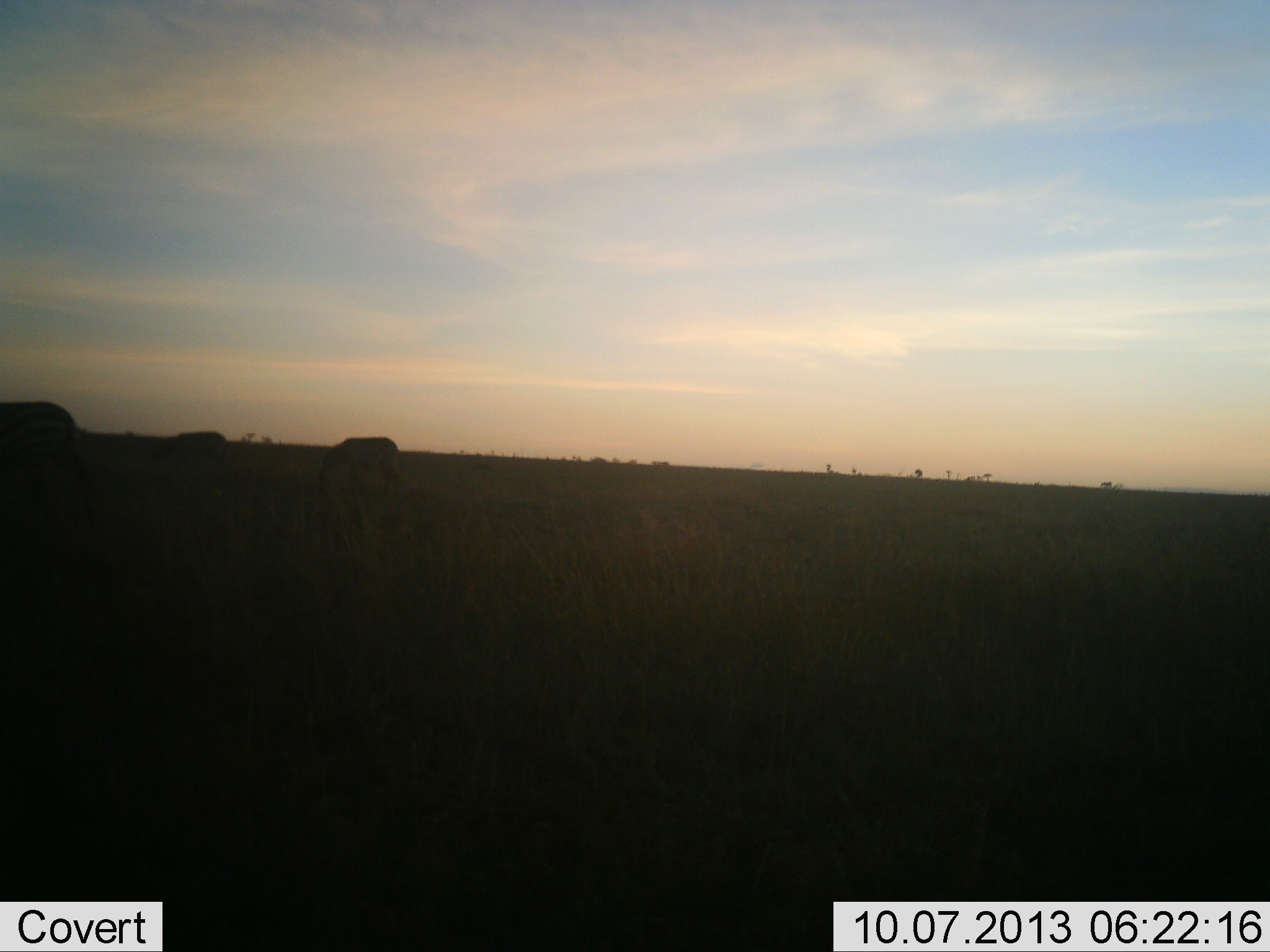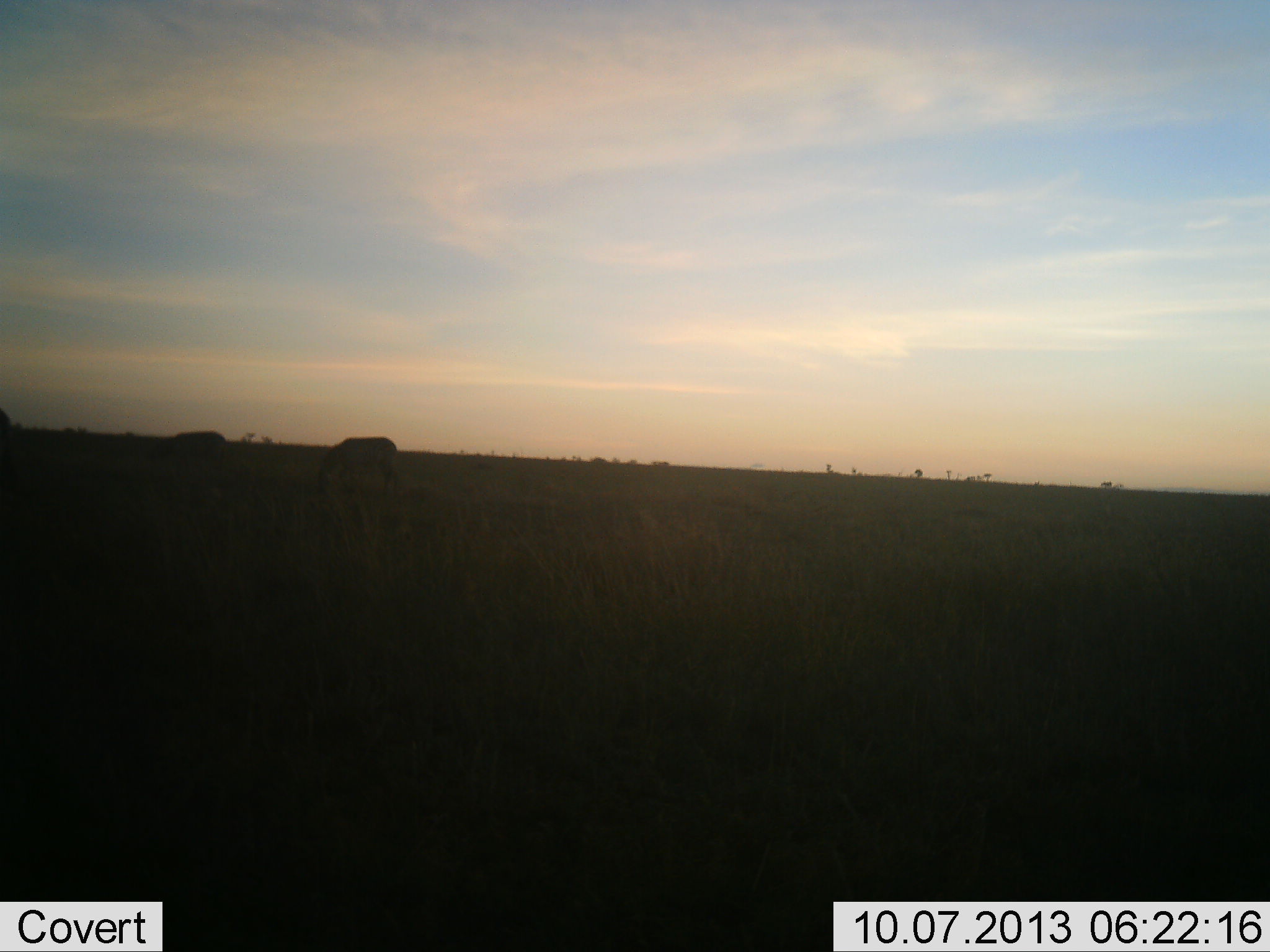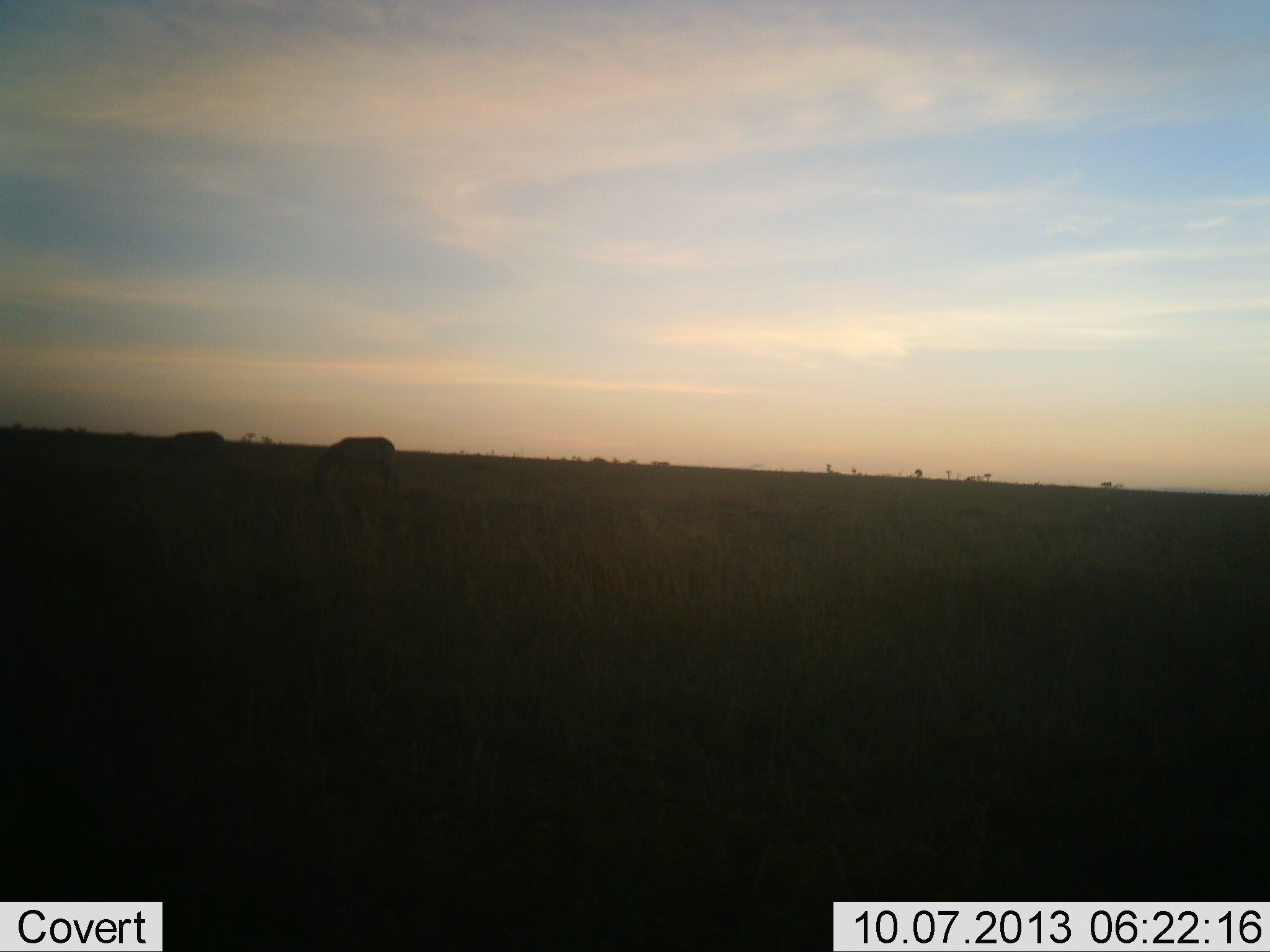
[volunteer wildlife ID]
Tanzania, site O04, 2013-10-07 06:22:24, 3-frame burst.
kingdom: Animalia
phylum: Chordata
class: Mammalia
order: Perissodactyla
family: Equidae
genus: Equus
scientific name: Equus quagga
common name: plains zebra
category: zebra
Zebra (plains zebra) (Equus quagga), count 3. Behavior (volunteer vote fractions): standing 56%, resting 0%, moving 67%, interacting 0%. Young present (vote fraction): 0%. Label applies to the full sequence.